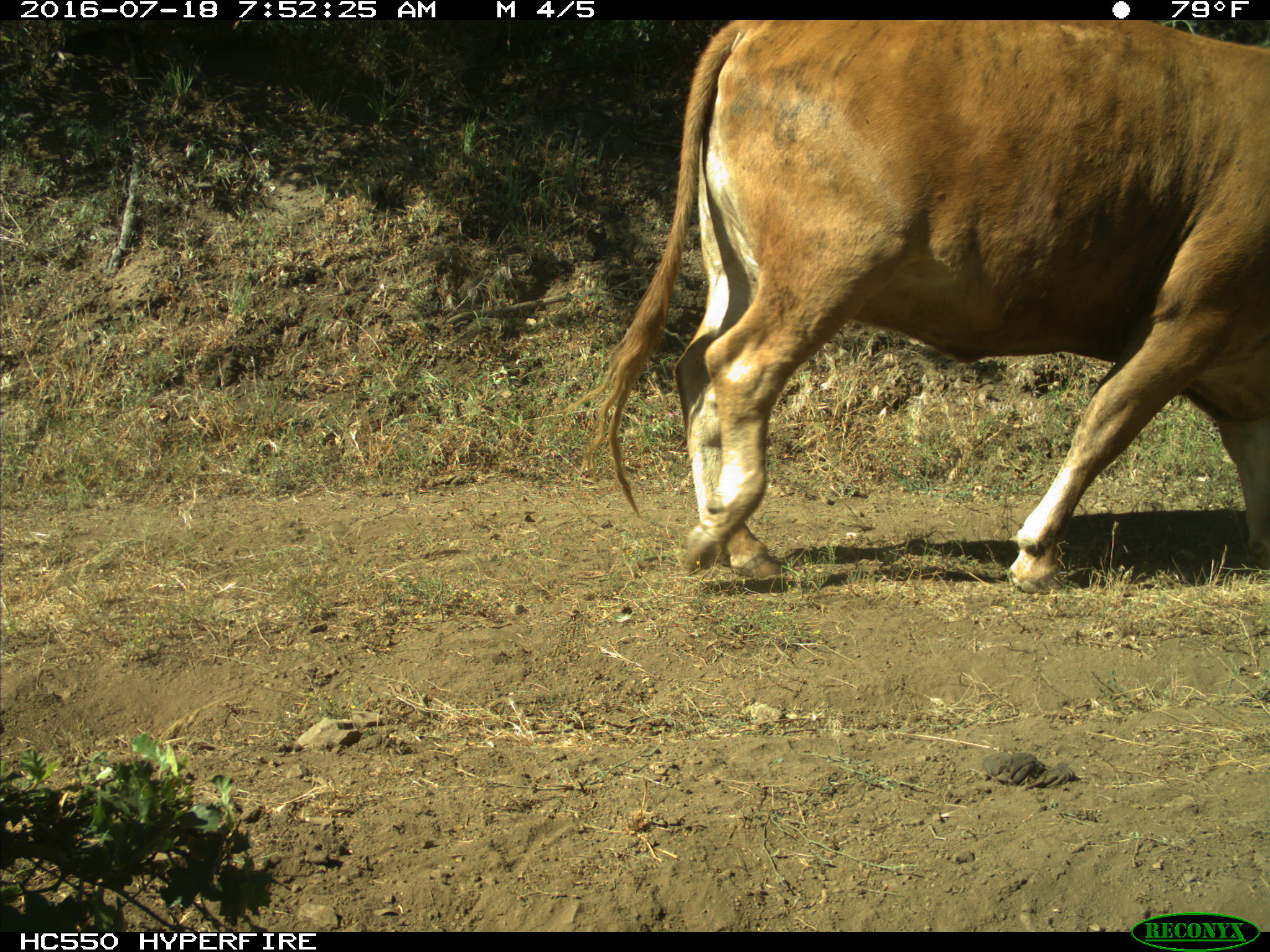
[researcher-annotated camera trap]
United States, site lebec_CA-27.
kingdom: Animalia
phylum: Chordata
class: Mammalia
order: Artiodactyla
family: Bovidae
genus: Bos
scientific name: Bos taurus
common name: domestic cow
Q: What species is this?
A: Bos taurus (domestic cow).